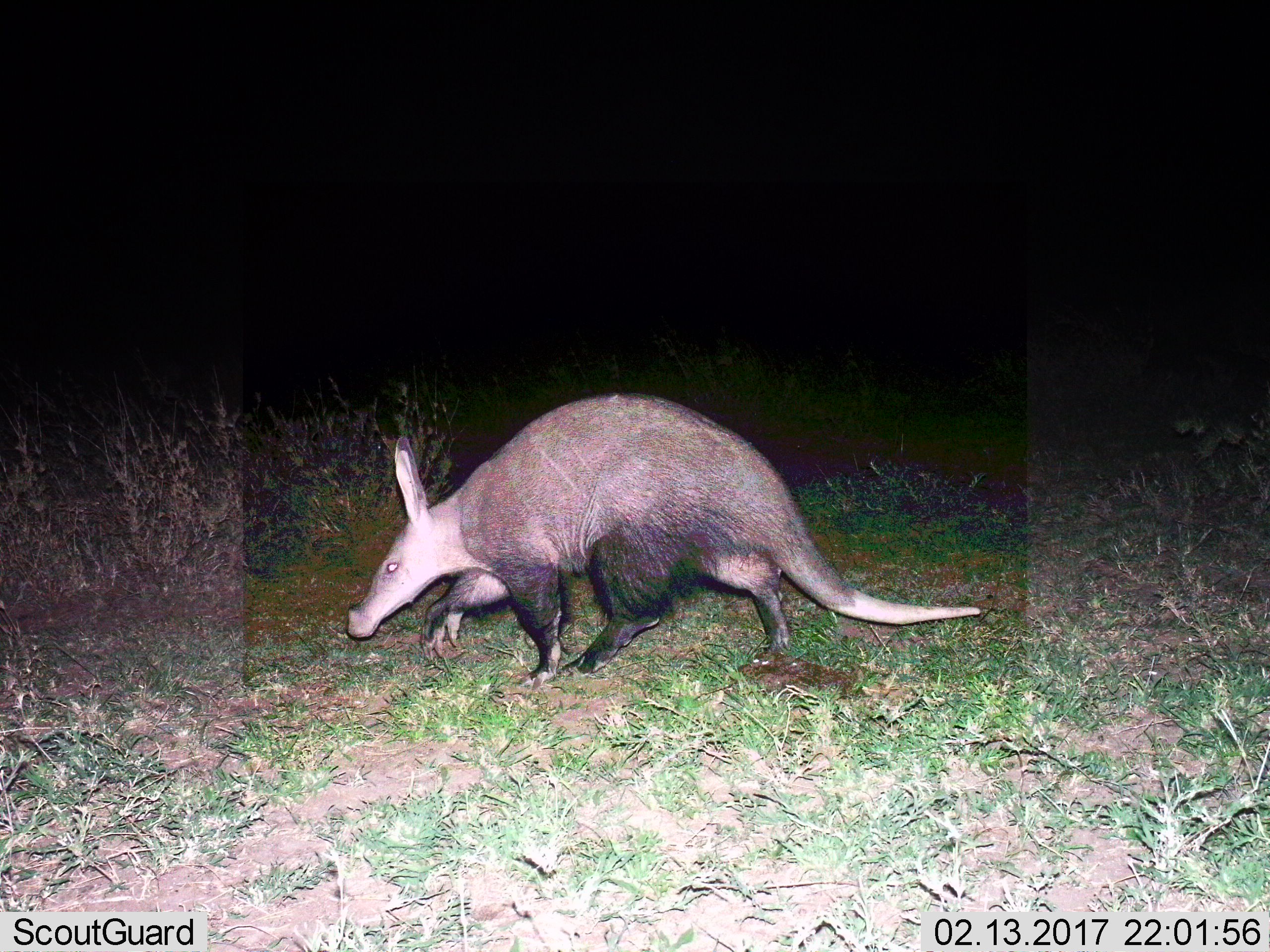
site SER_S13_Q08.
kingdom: Animalia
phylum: Chordata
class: Mammalia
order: Tubulidentata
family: Orycteropodidae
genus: Orycteropus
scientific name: Orycteropus afer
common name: aardvark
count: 1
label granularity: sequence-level